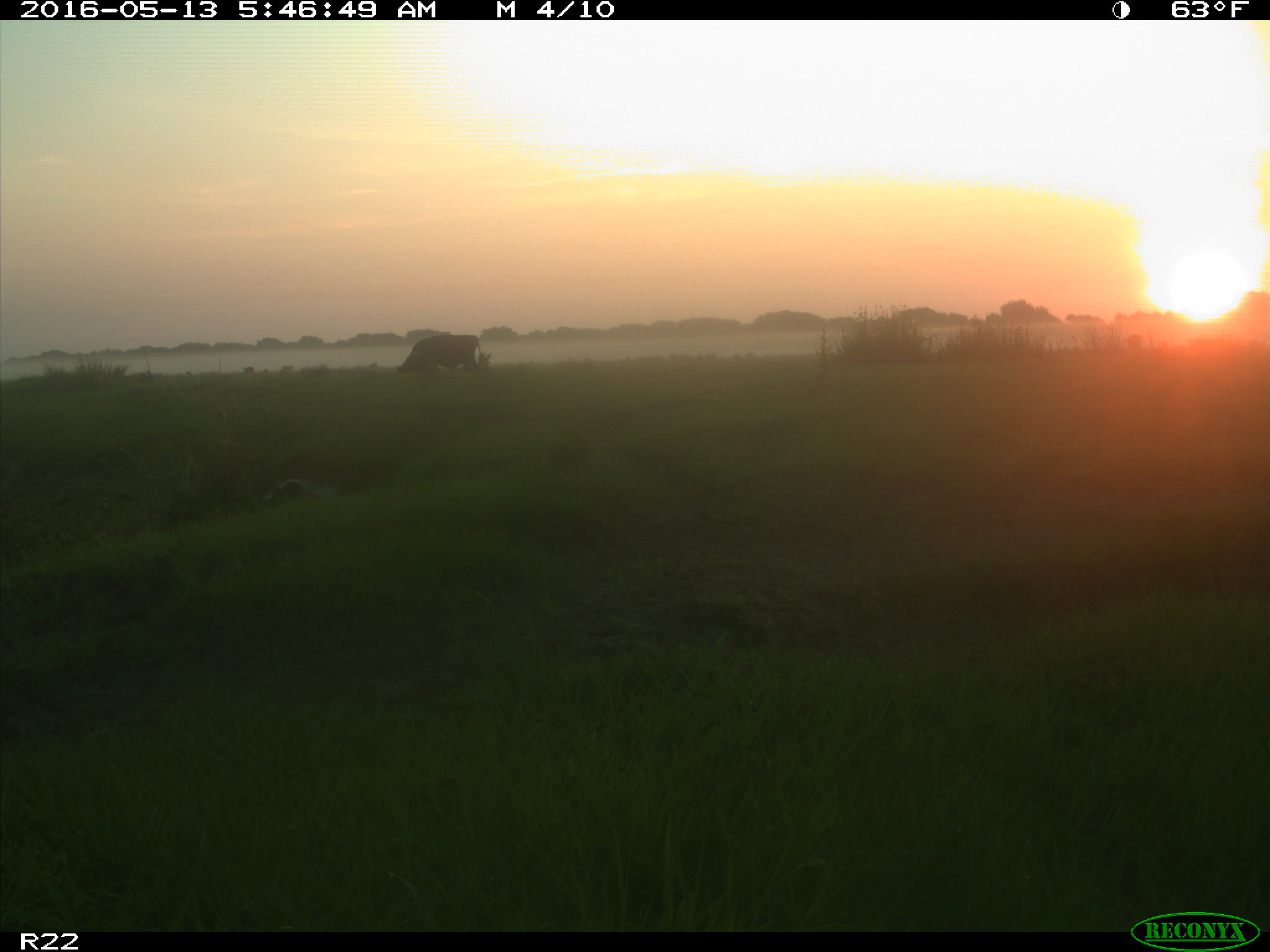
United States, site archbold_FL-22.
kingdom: Animalia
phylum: Chordata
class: Mammalia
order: Artiodactyla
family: Bovidae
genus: Bos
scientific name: Bos taurus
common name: domestic cow